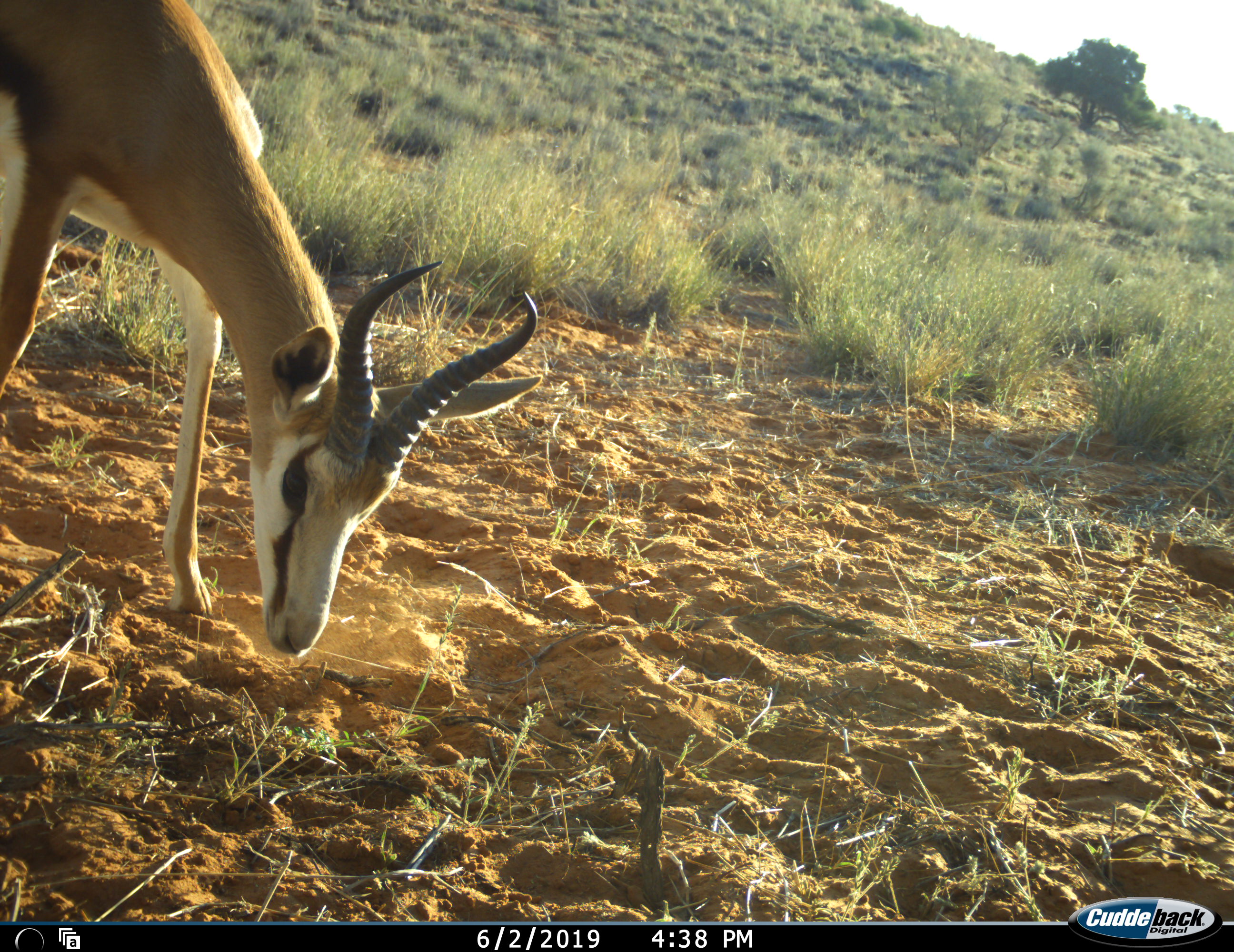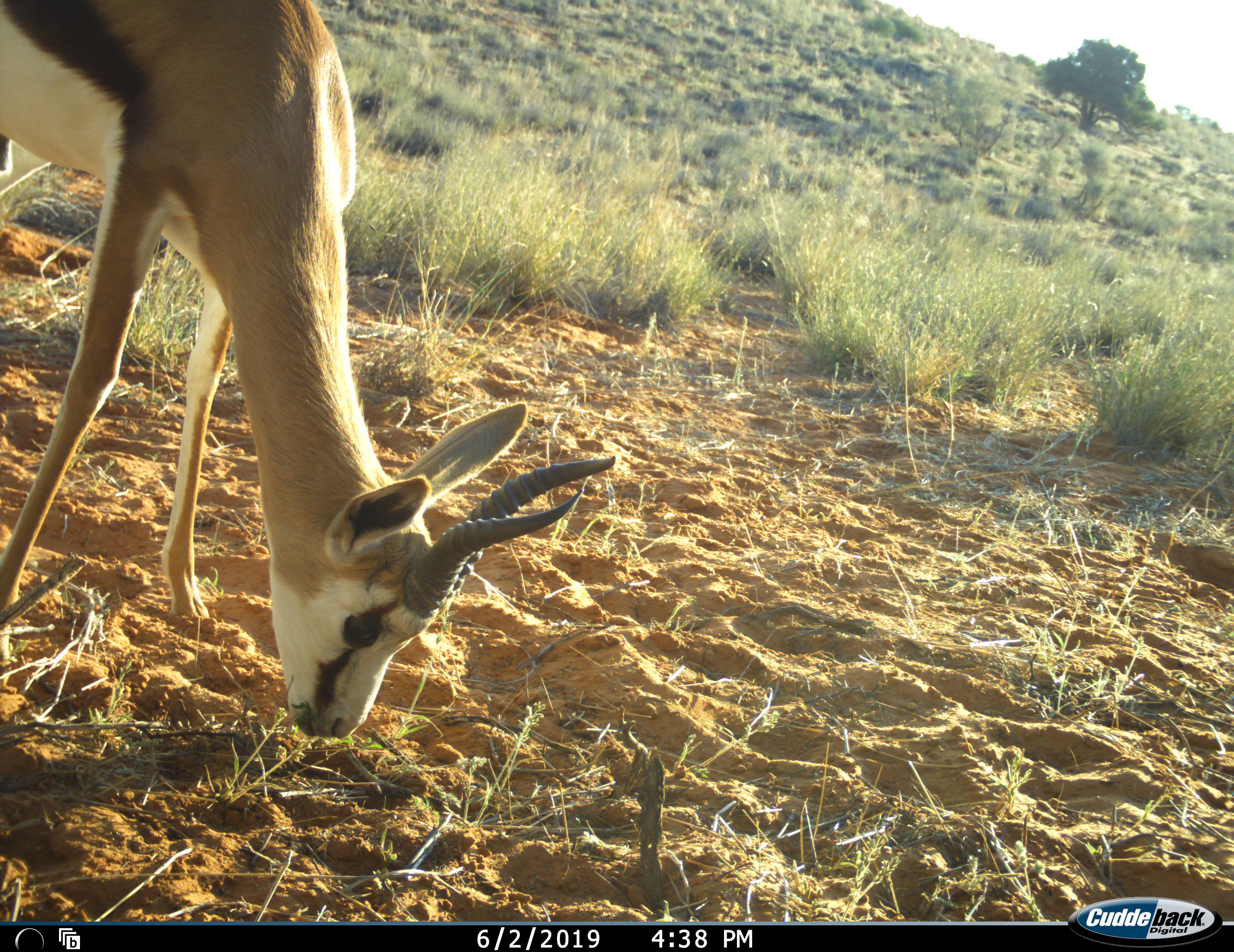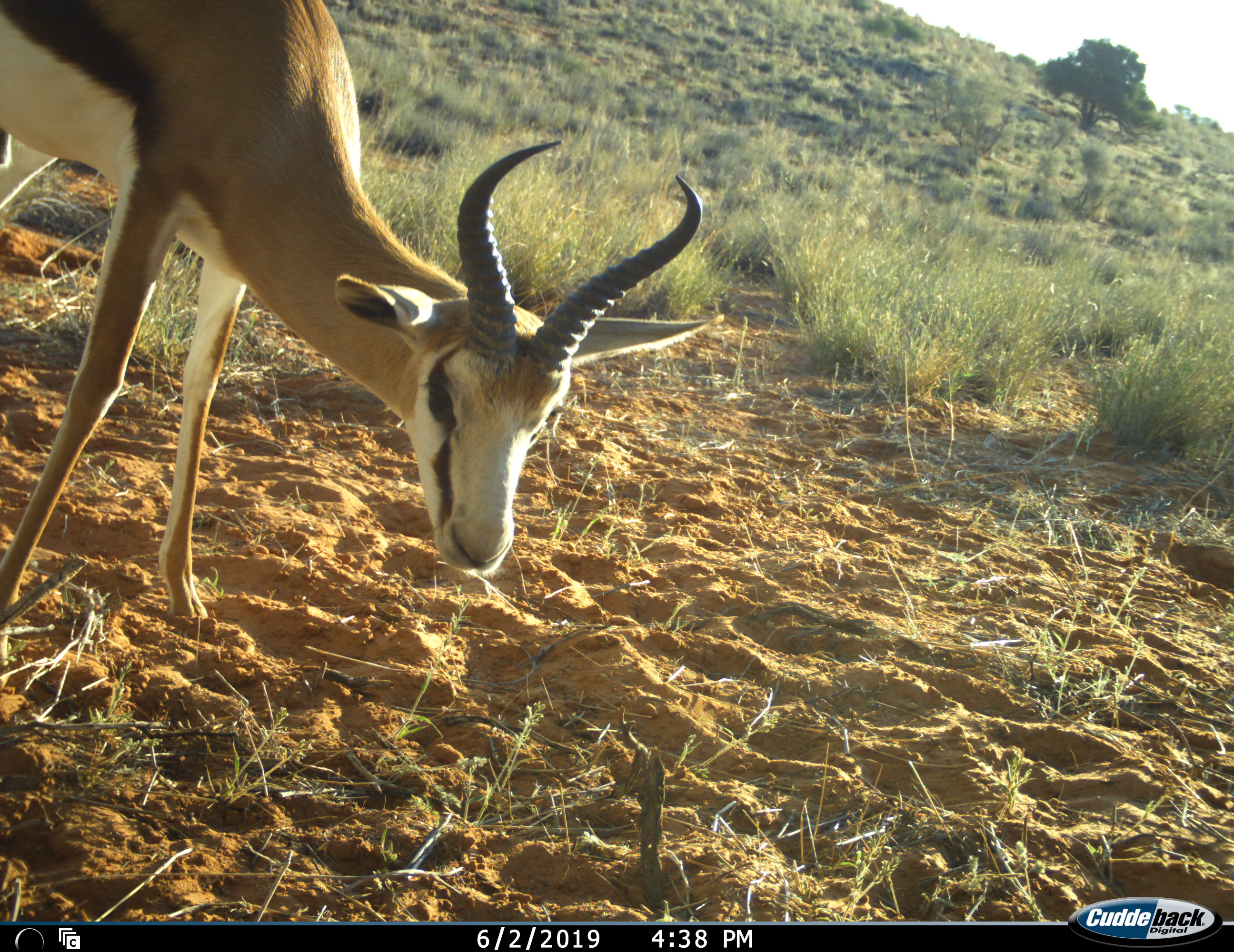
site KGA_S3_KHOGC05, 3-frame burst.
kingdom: Animalia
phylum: Chordata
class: Mammalia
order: Artiodactyla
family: Bovidae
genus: Antidorcas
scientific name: Antidorcas marsupialis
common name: springbok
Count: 1.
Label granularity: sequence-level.